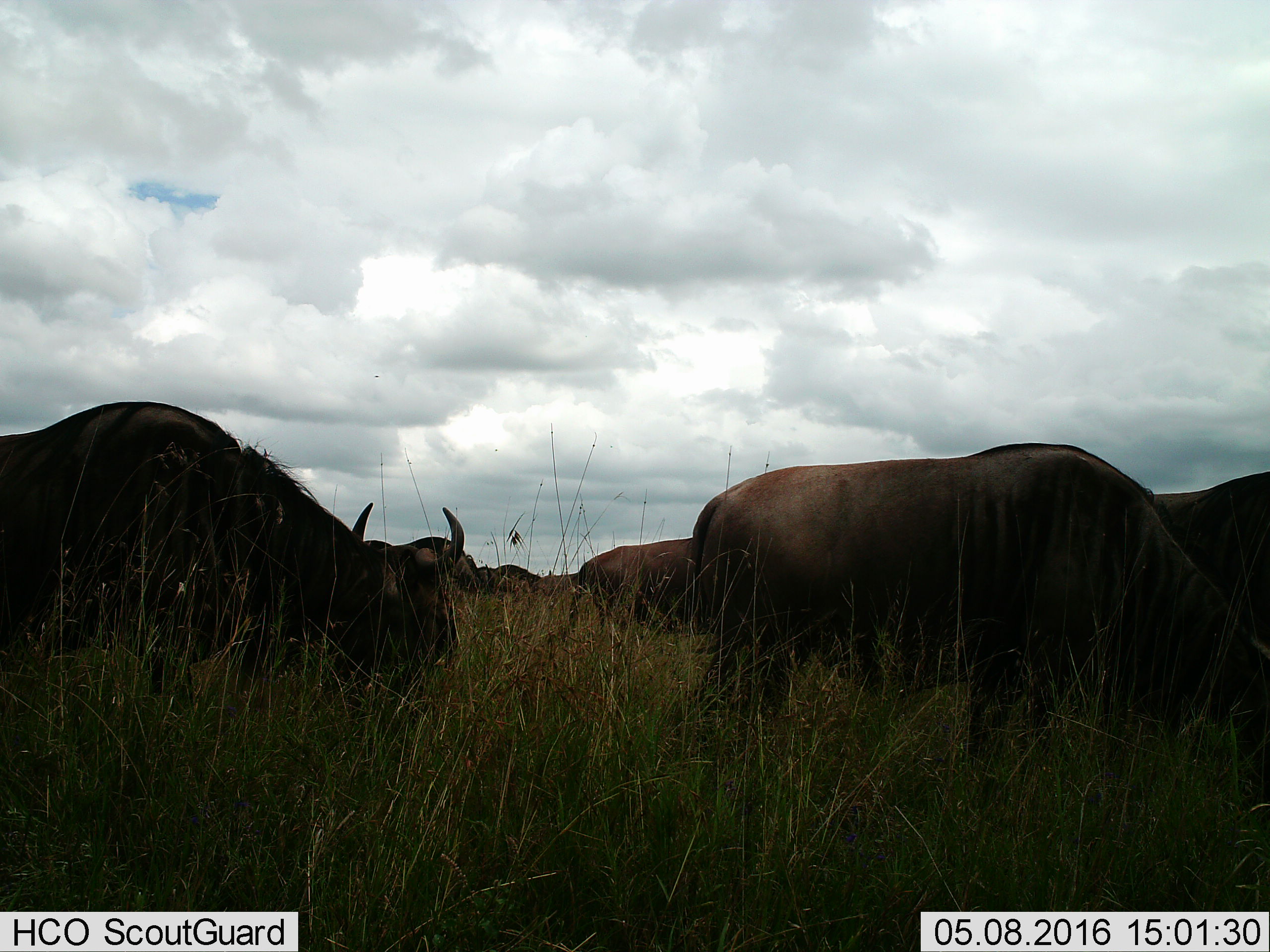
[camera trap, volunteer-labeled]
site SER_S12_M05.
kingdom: Animalia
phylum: Chordata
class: Mammalia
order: Artiodactyla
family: Bovidae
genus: Connochaetes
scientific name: Connochaetes taurinus taurinus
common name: blue wildebeest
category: wildebeestblue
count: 7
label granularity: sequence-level